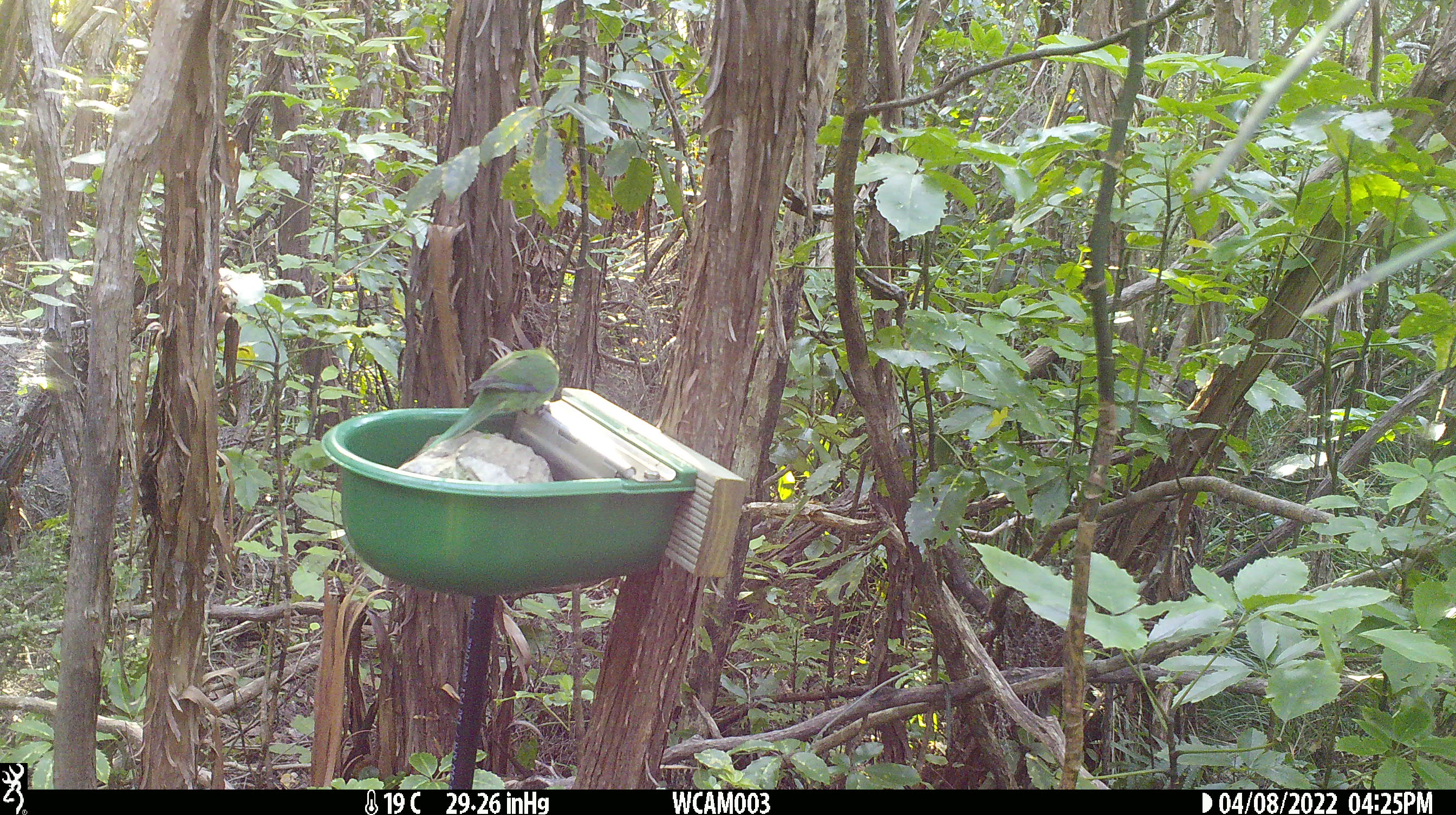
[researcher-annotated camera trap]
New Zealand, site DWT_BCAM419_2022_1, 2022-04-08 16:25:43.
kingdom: Animalia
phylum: Chordata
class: Aves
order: Psittaciformes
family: Psittaculidae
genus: Cyanoramphus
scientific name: Cyanoramphus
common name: parakeet